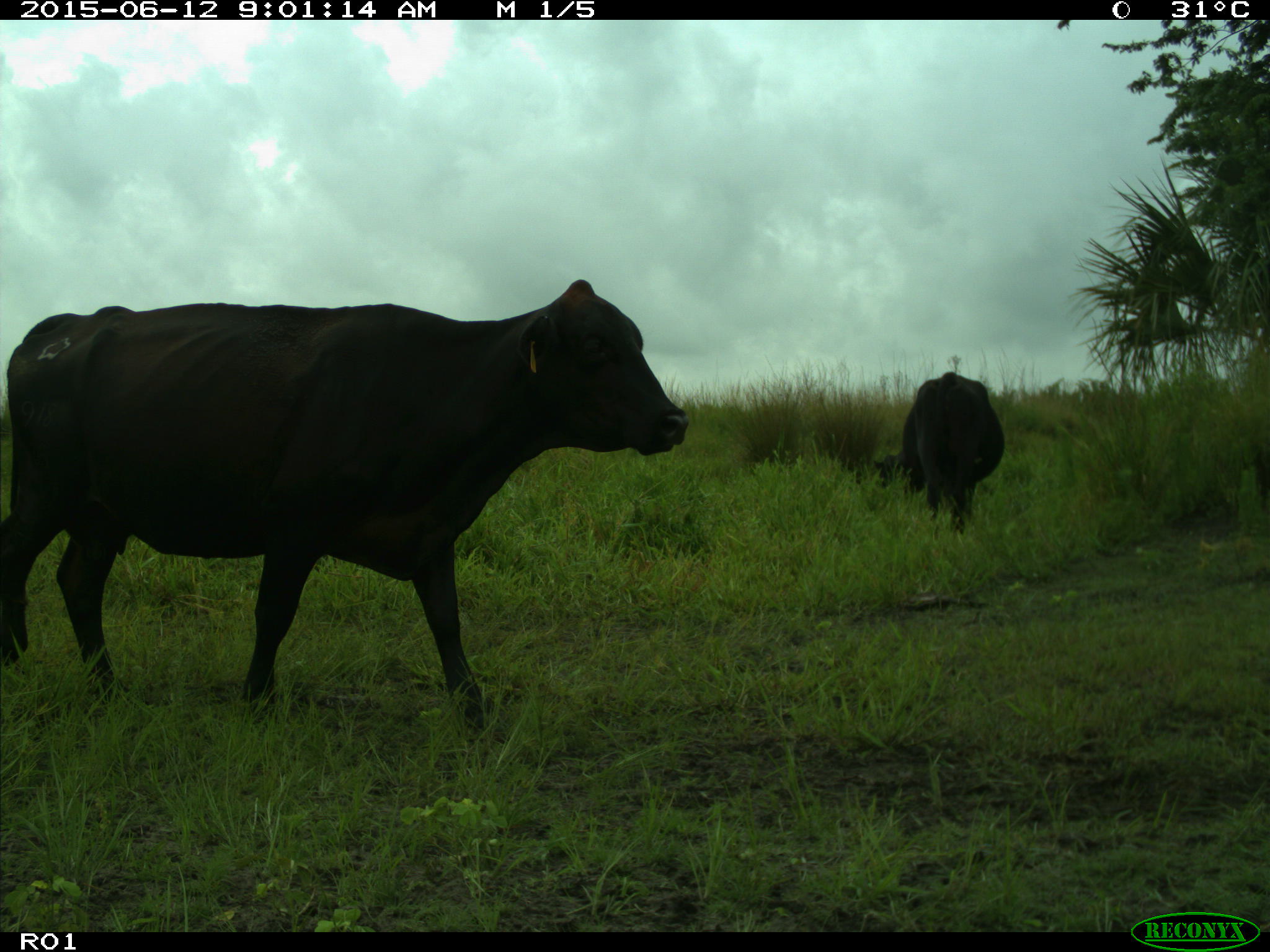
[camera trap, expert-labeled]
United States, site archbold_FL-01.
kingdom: Animalia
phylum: Chordata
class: Mammalia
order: Artiodactyla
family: Bovidae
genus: Bos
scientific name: Bos taurus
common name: domestic cow